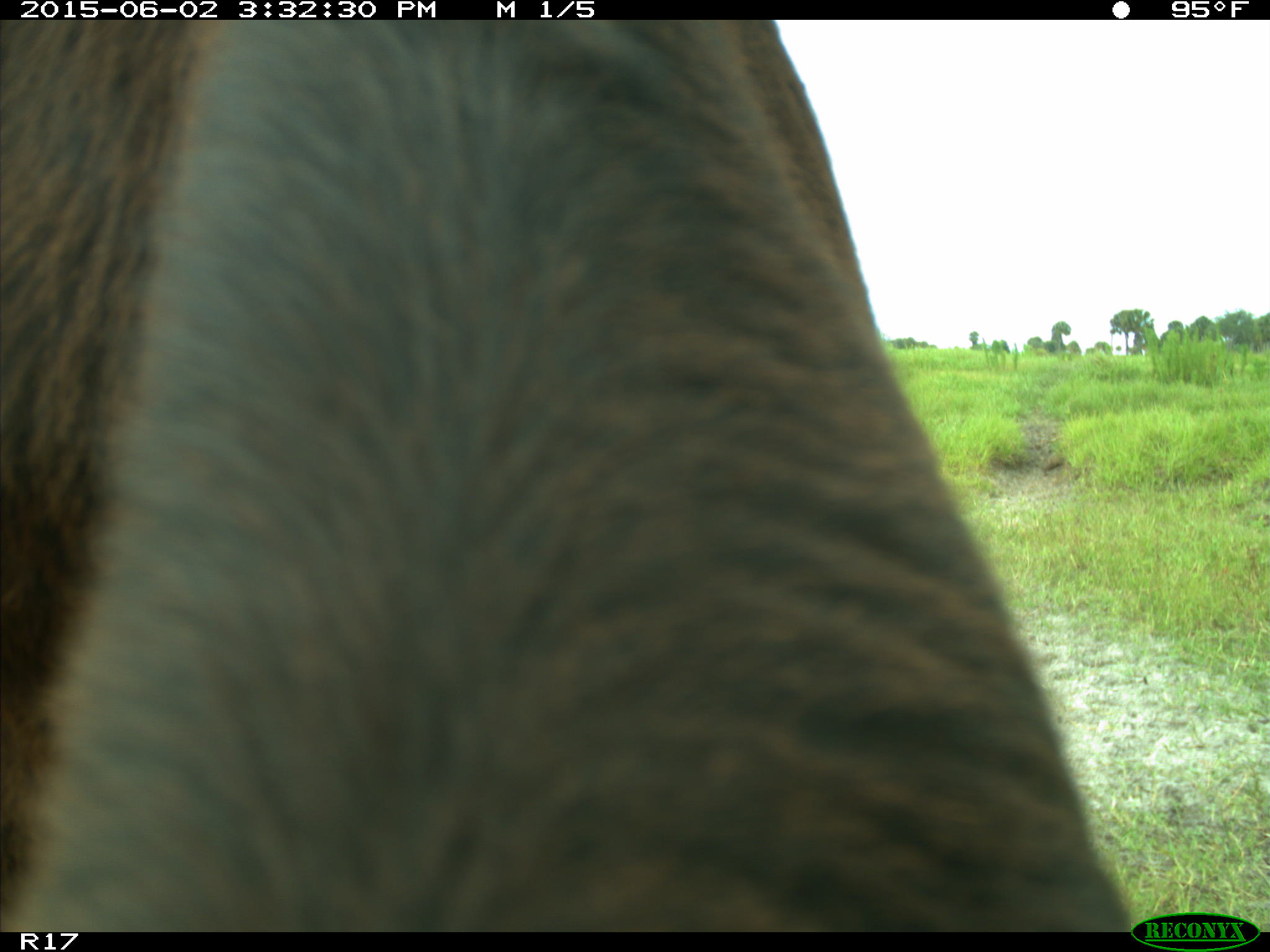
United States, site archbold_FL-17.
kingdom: Animalia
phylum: Chordata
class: Mammalia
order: Artiodactyla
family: Bovidae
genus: Bos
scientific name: Bos taurus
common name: domestic cow